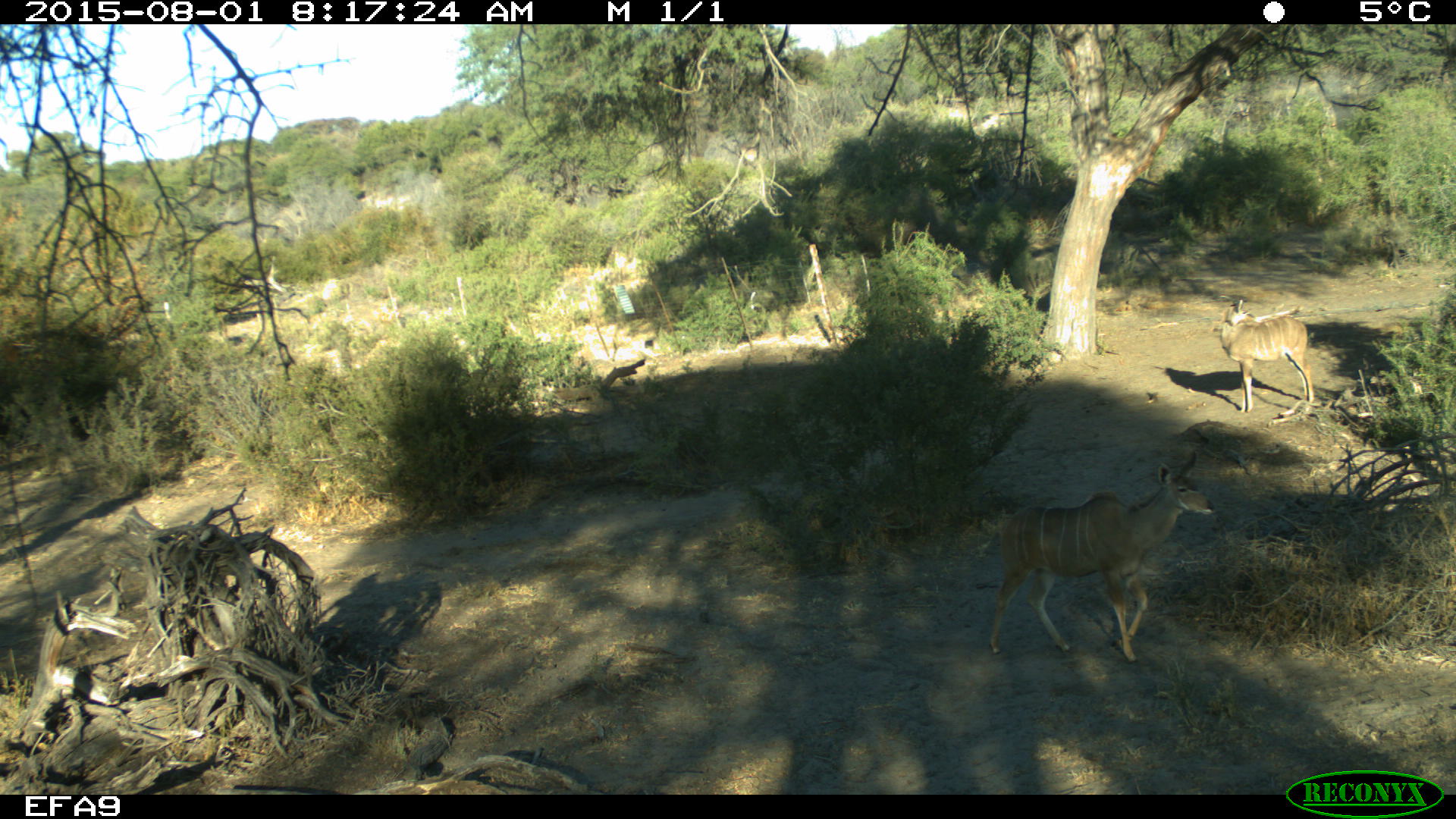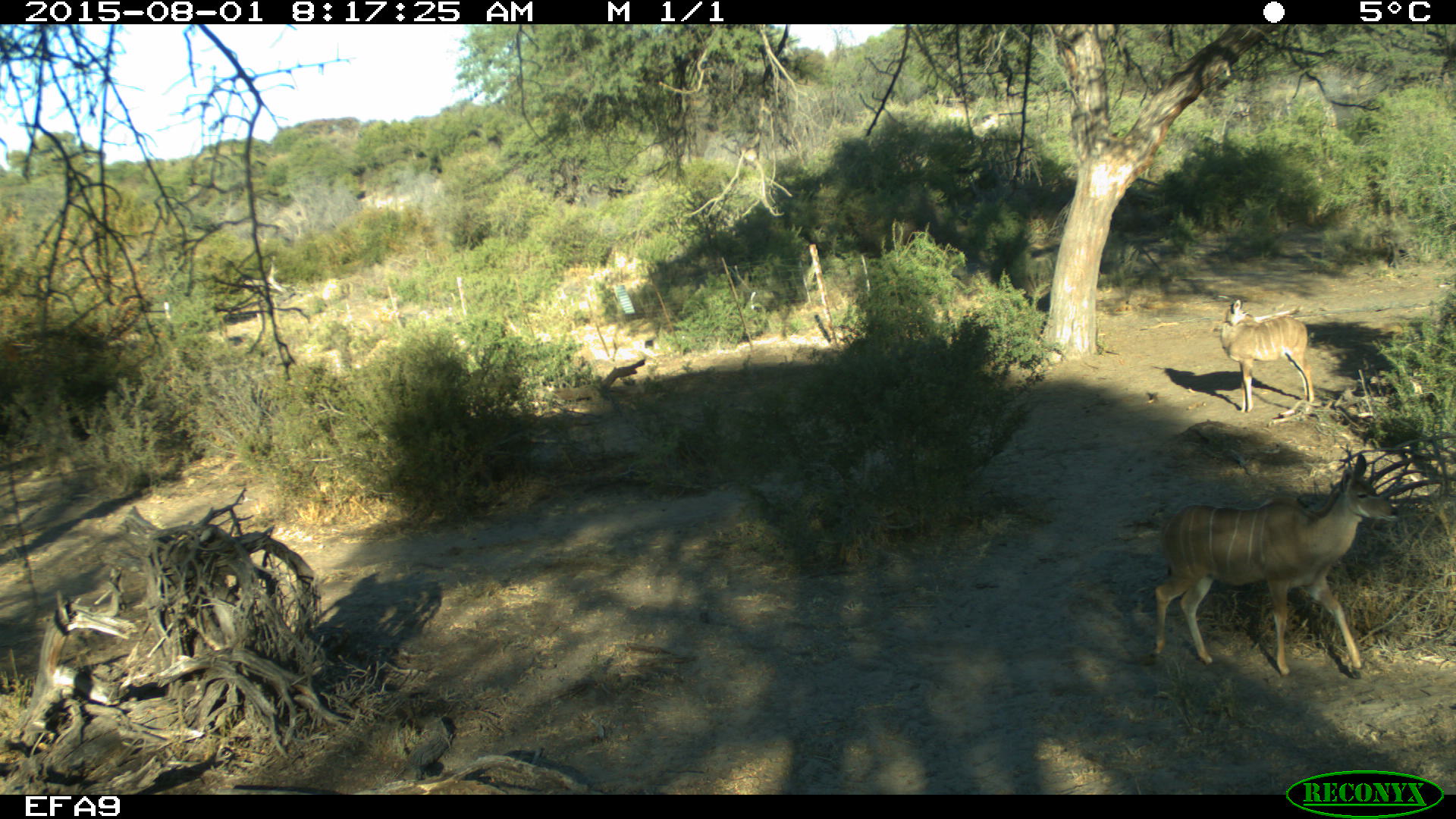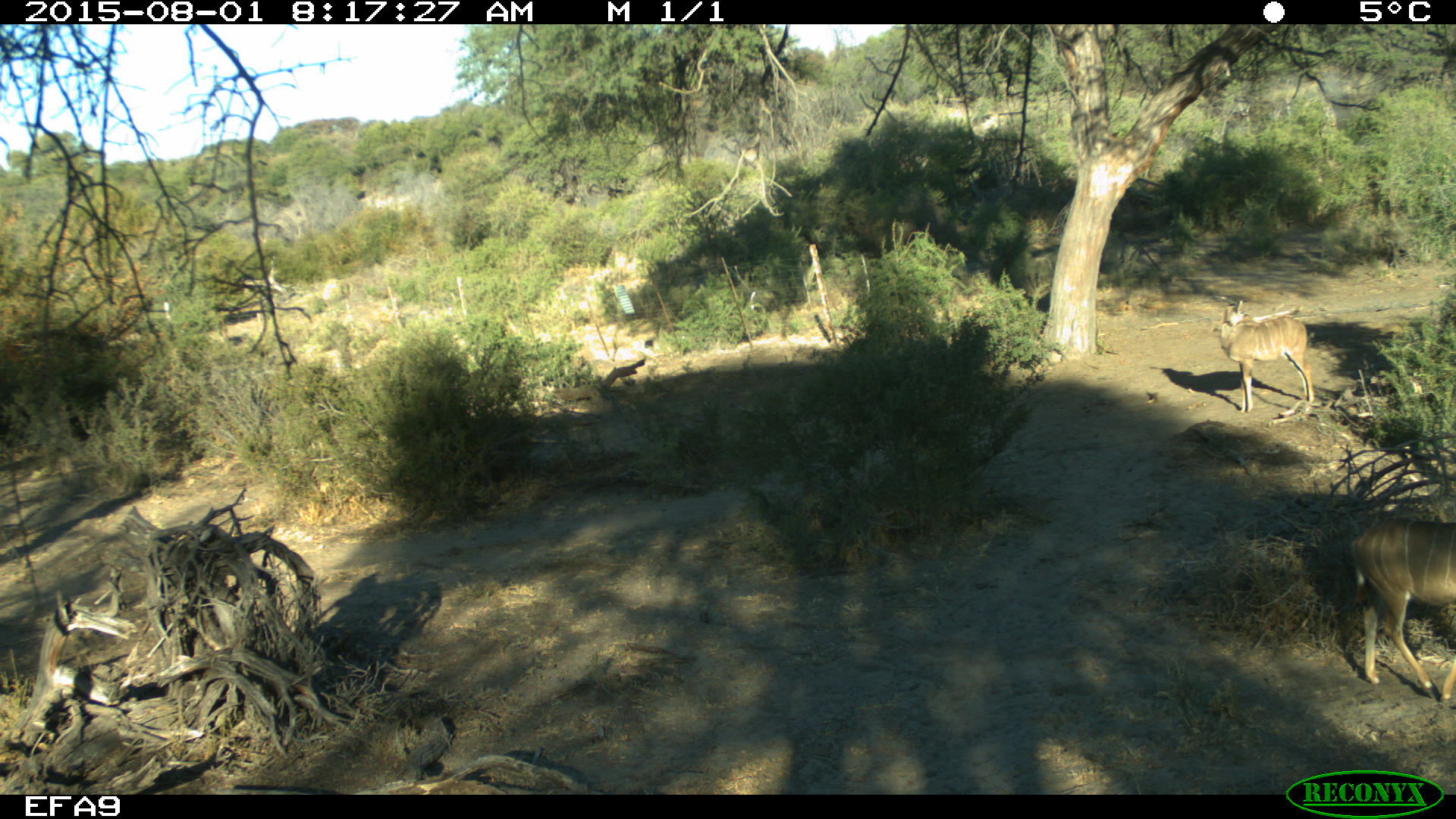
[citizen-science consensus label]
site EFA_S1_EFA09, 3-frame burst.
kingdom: Animalia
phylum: Chordata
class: Mammalia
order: Artiodactyla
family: Bovidae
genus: Tragelaphus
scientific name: Tragelaphus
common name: kudu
Kudu (Tragelaphus), count 2. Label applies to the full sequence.